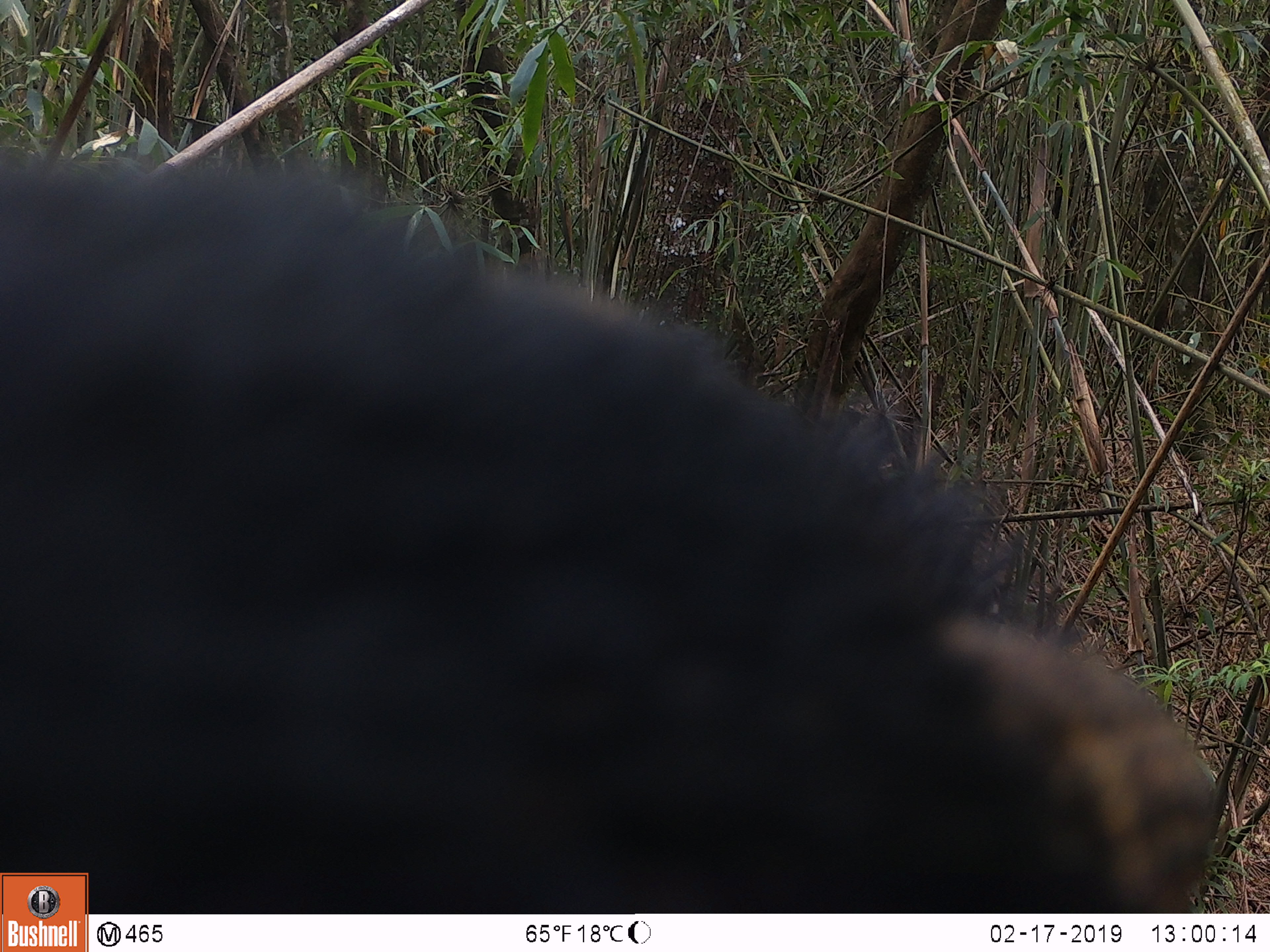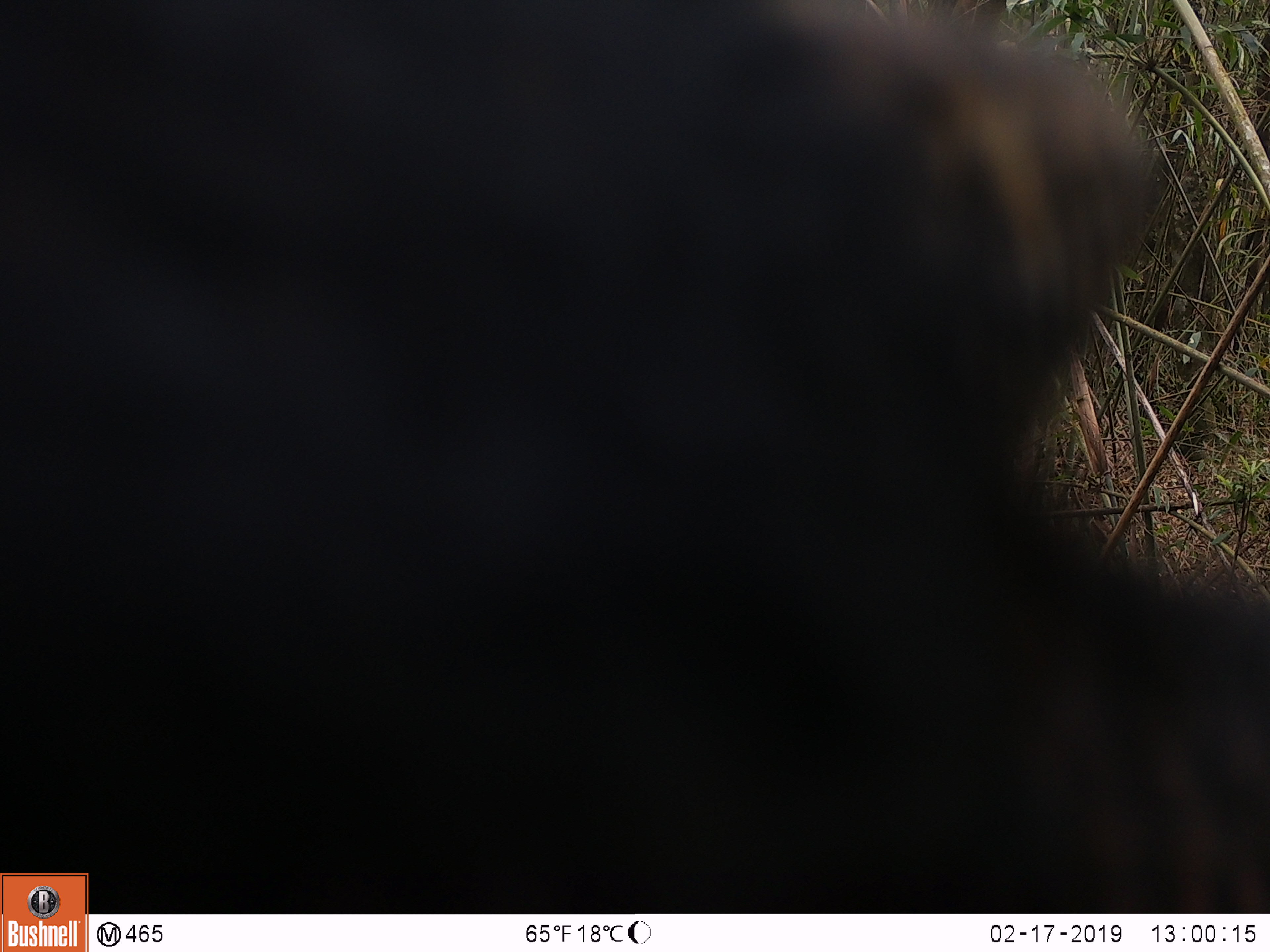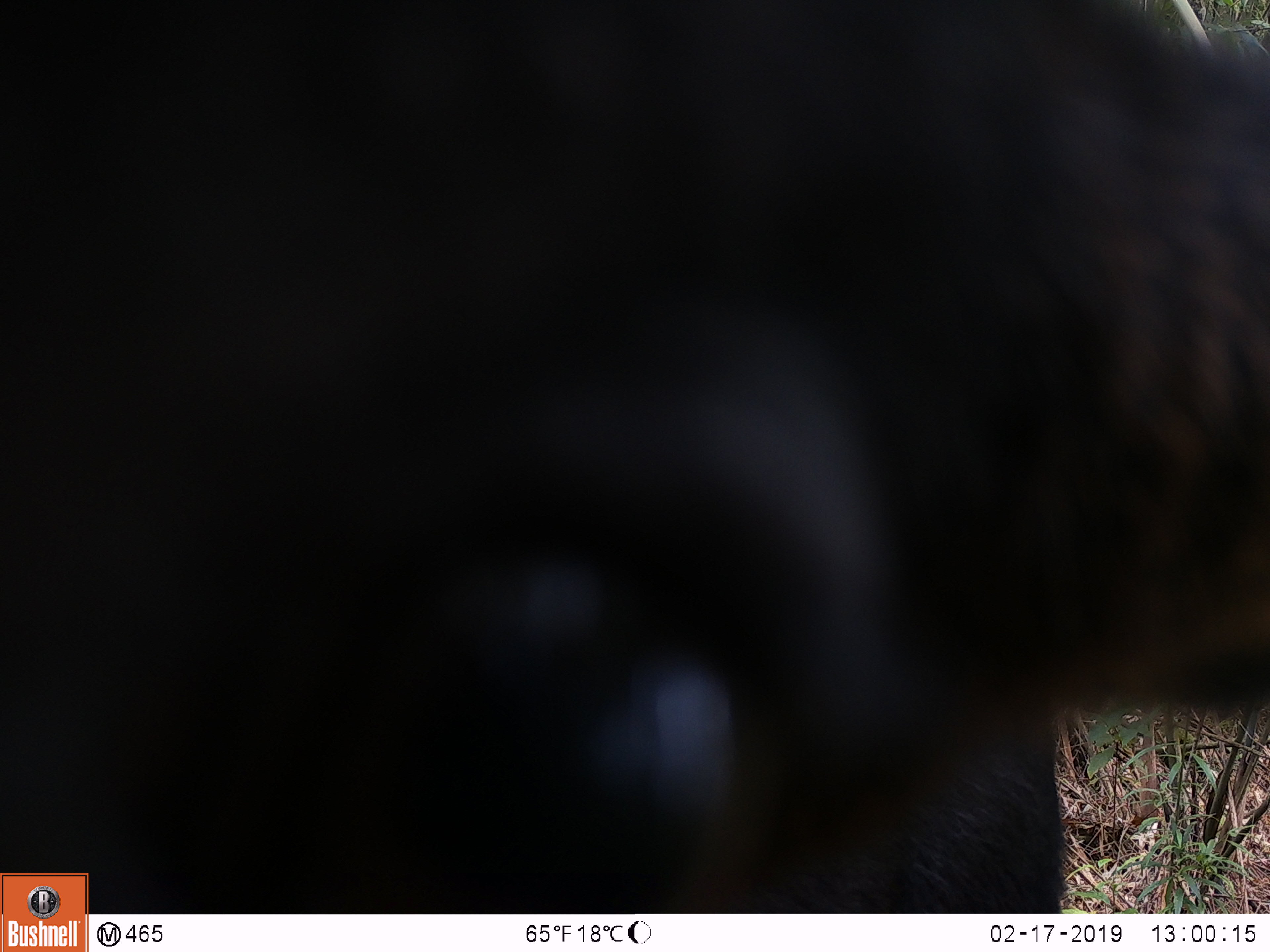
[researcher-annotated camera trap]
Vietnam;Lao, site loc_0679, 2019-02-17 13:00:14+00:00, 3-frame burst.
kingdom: Animalia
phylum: Chordata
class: Mammalia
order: Artiodactyla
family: Bovidae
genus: Capricornis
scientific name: Capricornis sumatraensis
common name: chinese serow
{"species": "chinese serow (Capricornis sumatraensis)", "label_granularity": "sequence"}